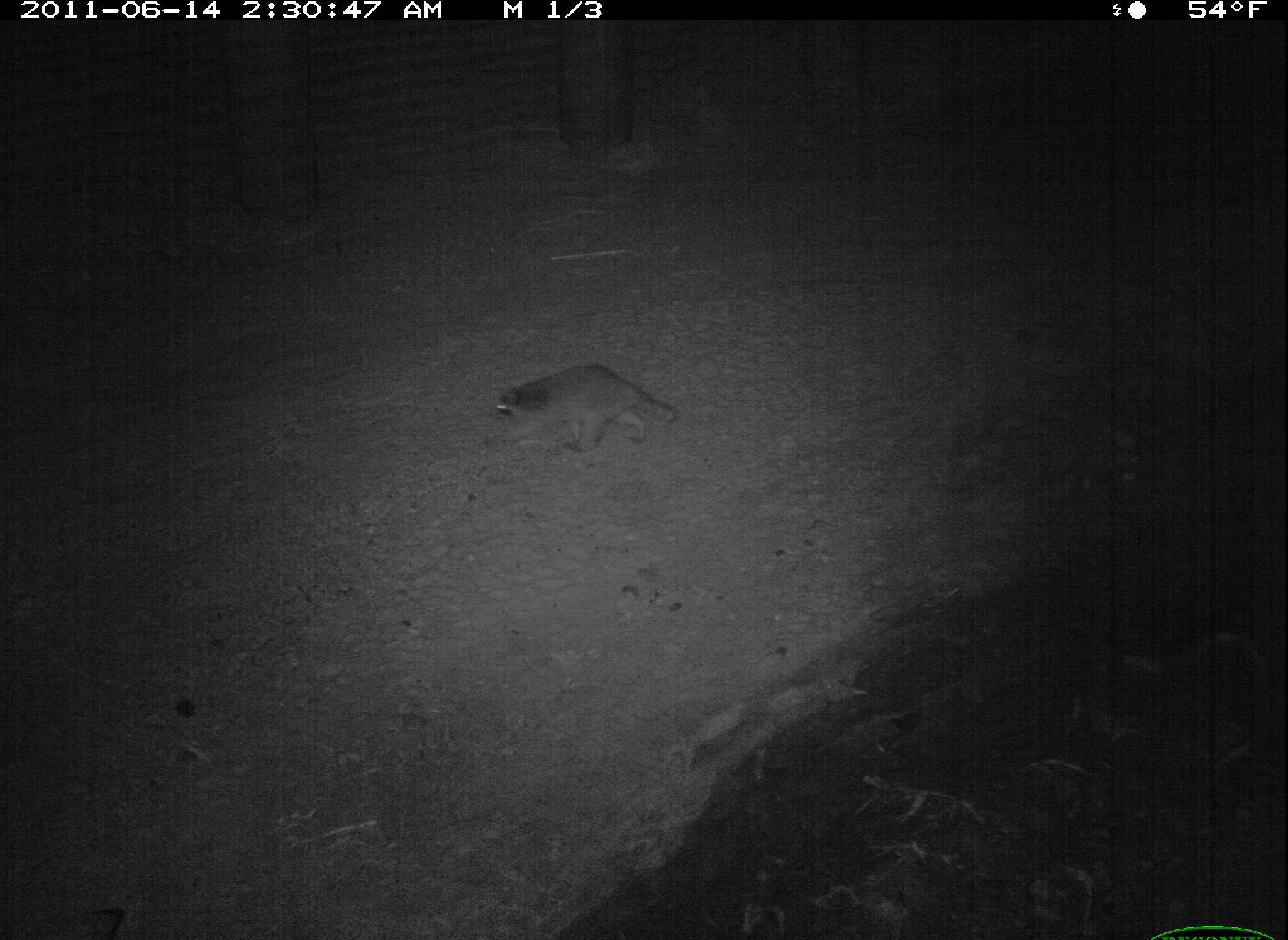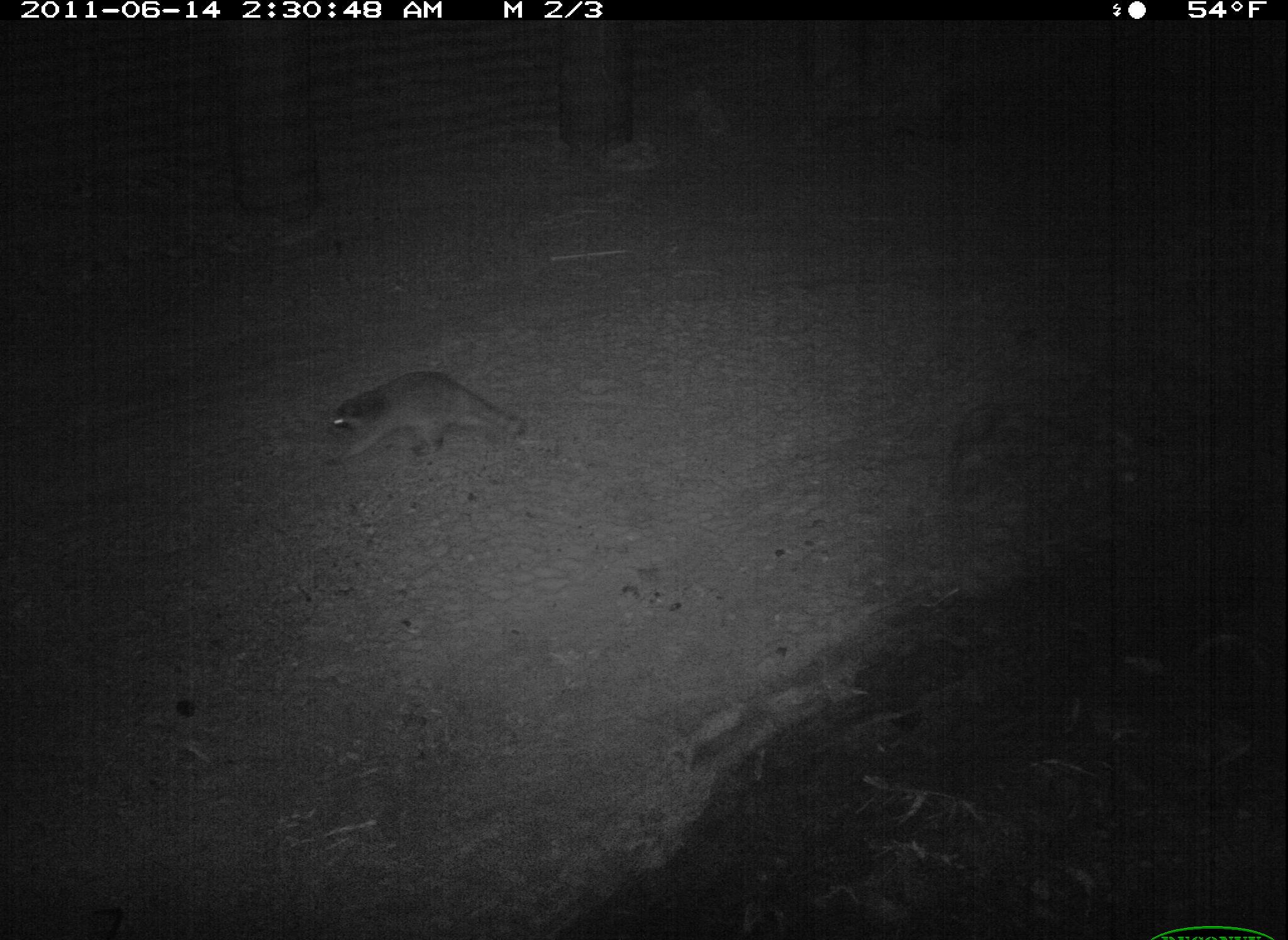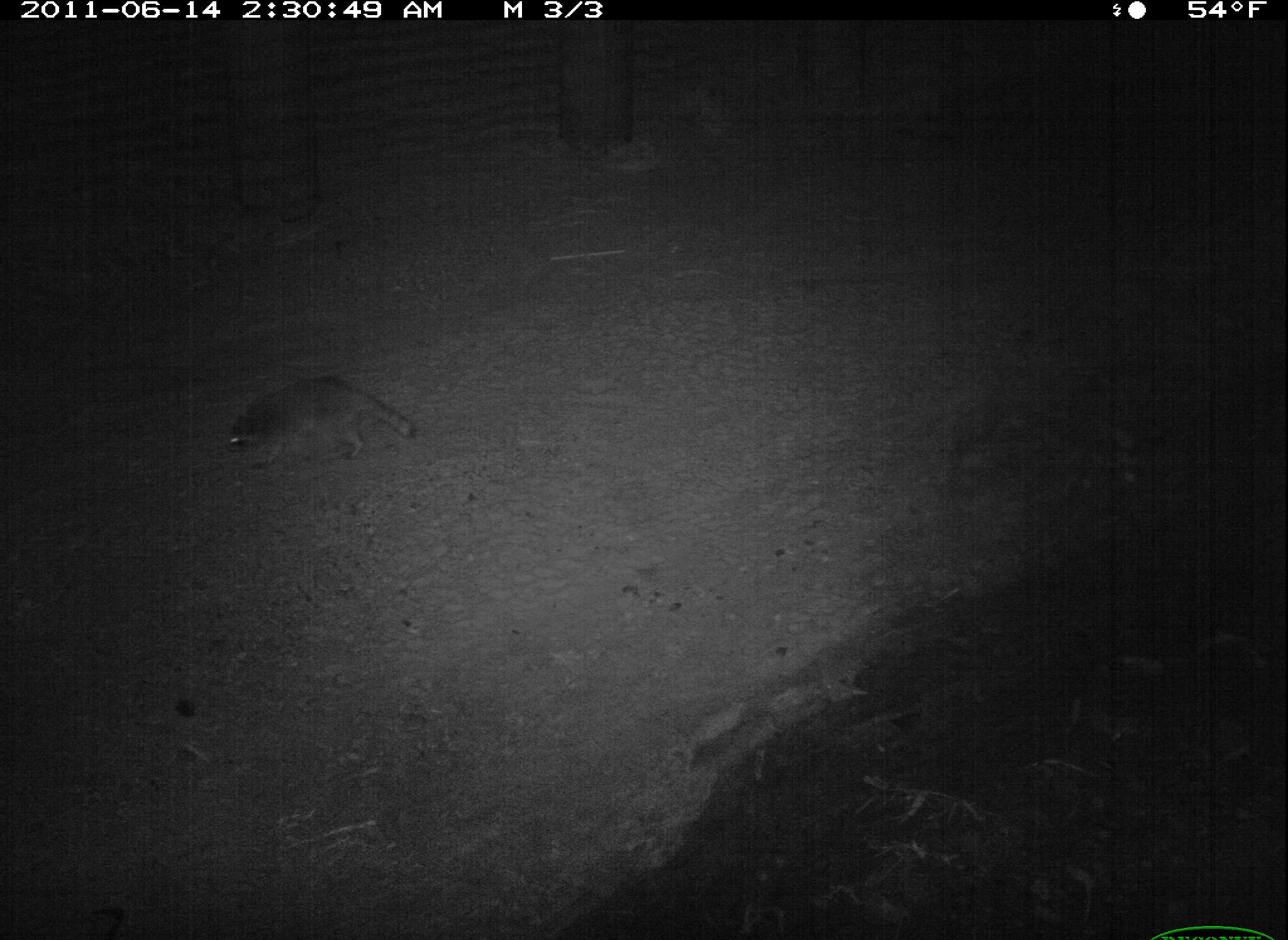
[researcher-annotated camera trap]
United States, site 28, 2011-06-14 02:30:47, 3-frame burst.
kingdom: Animalia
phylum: Chordata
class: Mammalia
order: Carnivora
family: Procyonidae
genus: Procyon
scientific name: Procyon lotor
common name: raccoon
Raccoon (Procyon lotor).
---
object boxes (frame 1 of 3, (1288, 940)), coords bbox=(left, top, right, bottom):
raccoon: bbox=(489, 351, 686, 461)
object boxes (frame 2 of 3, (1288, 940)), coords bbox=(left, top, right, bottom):
raccoon: bbox=(319, 359, 538, 475)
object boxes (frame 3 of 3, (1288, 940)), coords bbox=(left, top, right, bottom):
raccoon: bbox=(211, 364, 431, 485)